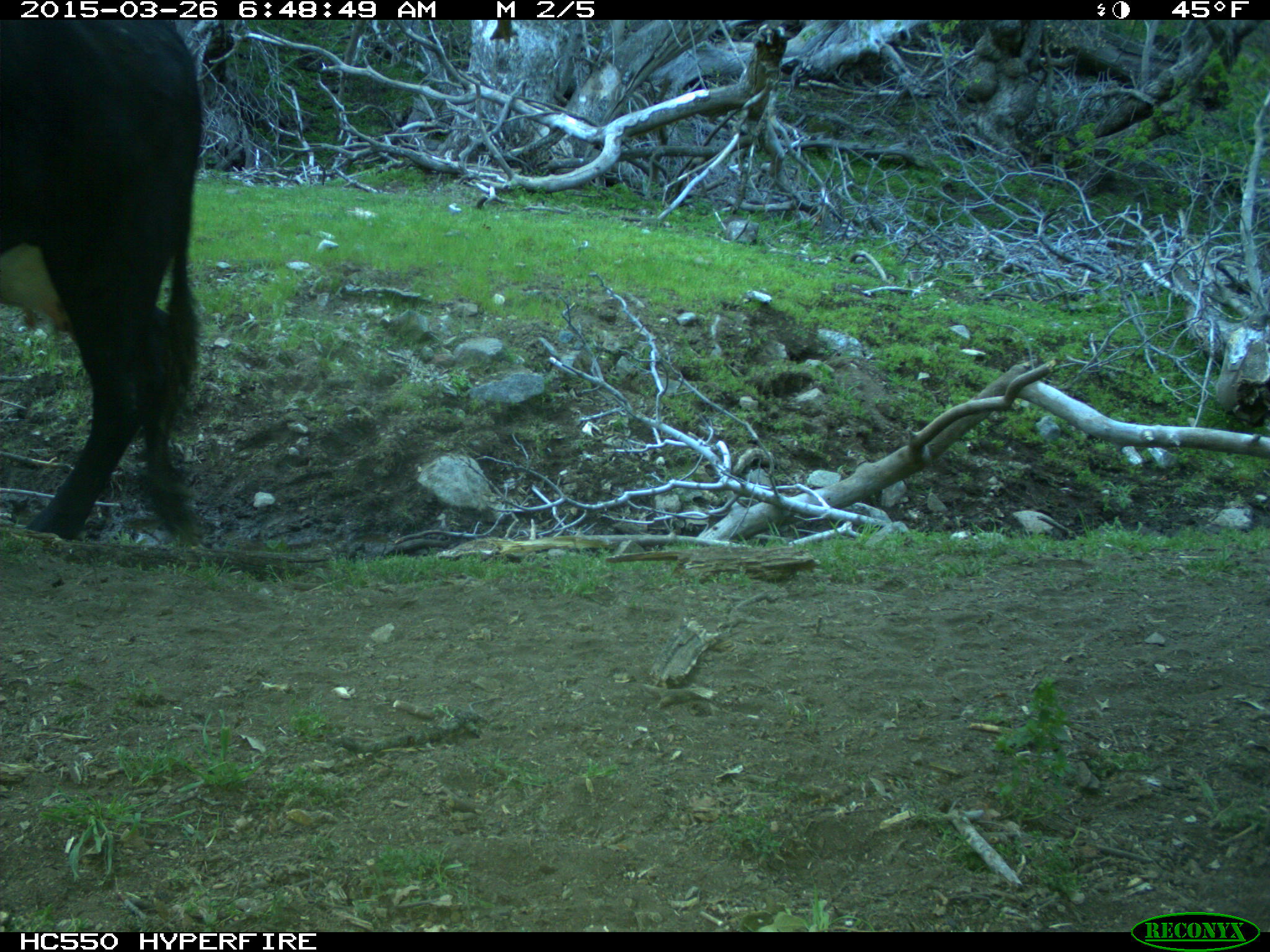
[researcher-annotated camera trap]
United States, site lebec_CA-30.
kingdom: Animalia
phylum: Chordata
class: Mammalia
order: Artiodactyla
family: Bovidae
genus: Bos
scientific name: Bos taurus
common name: domestic cow